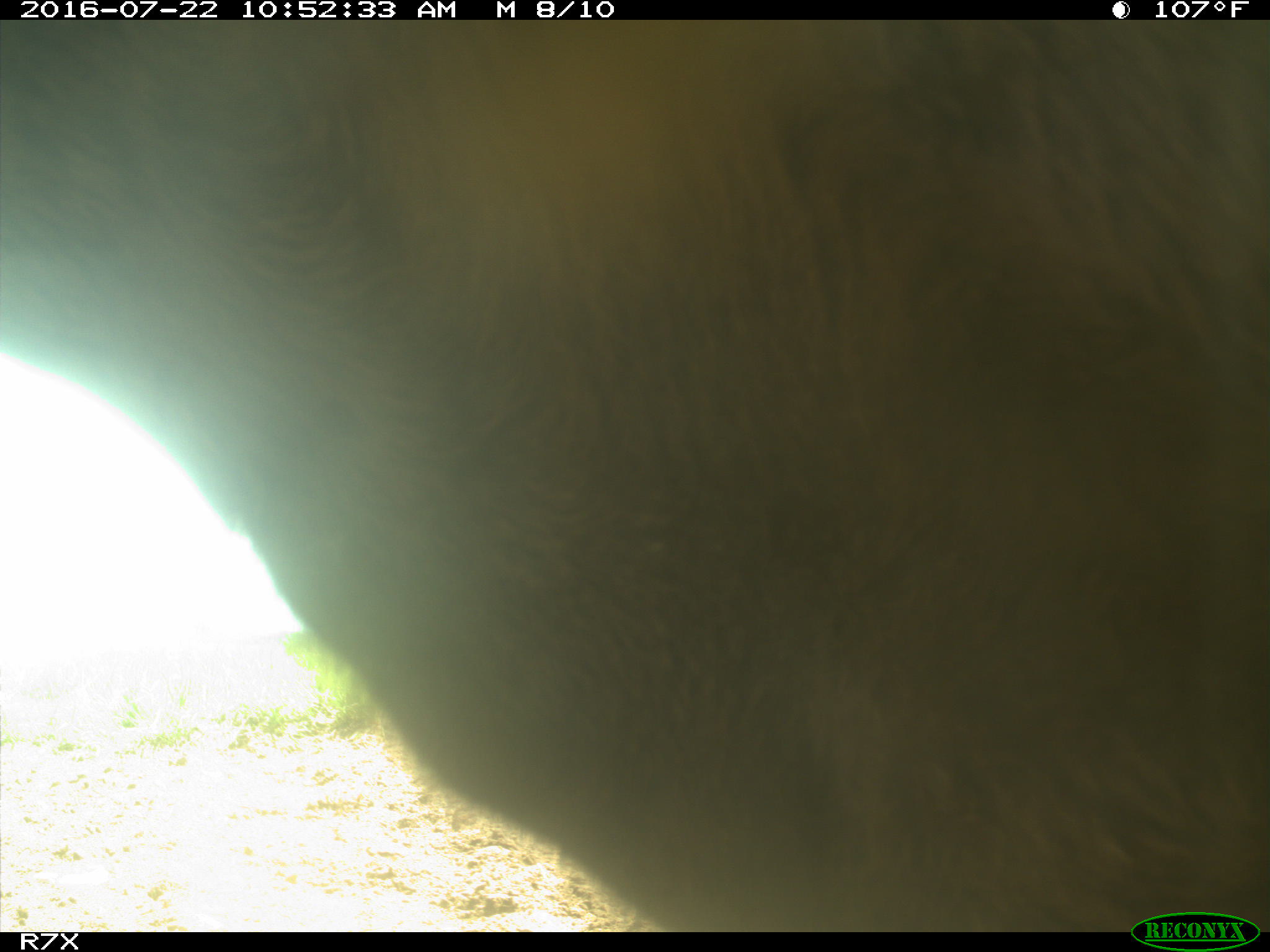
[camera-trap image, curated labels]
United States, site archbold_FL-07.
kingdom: Animalia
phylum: Chordata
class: Mammalia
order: Artiodactyla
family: Bovidae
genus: Bos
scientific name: Bos taurus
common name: domestic cow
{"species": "Bos taurus (domestic cow)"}